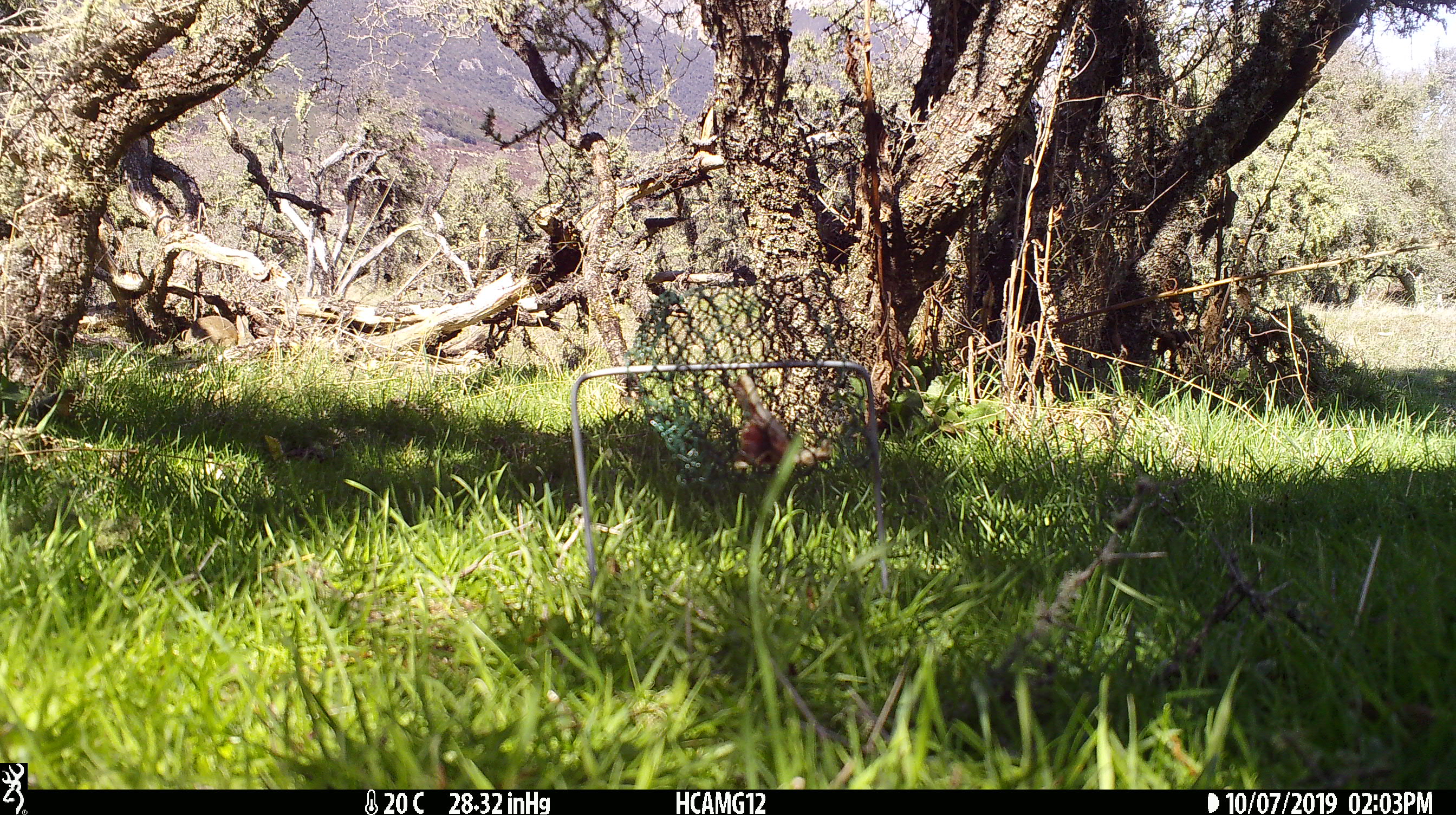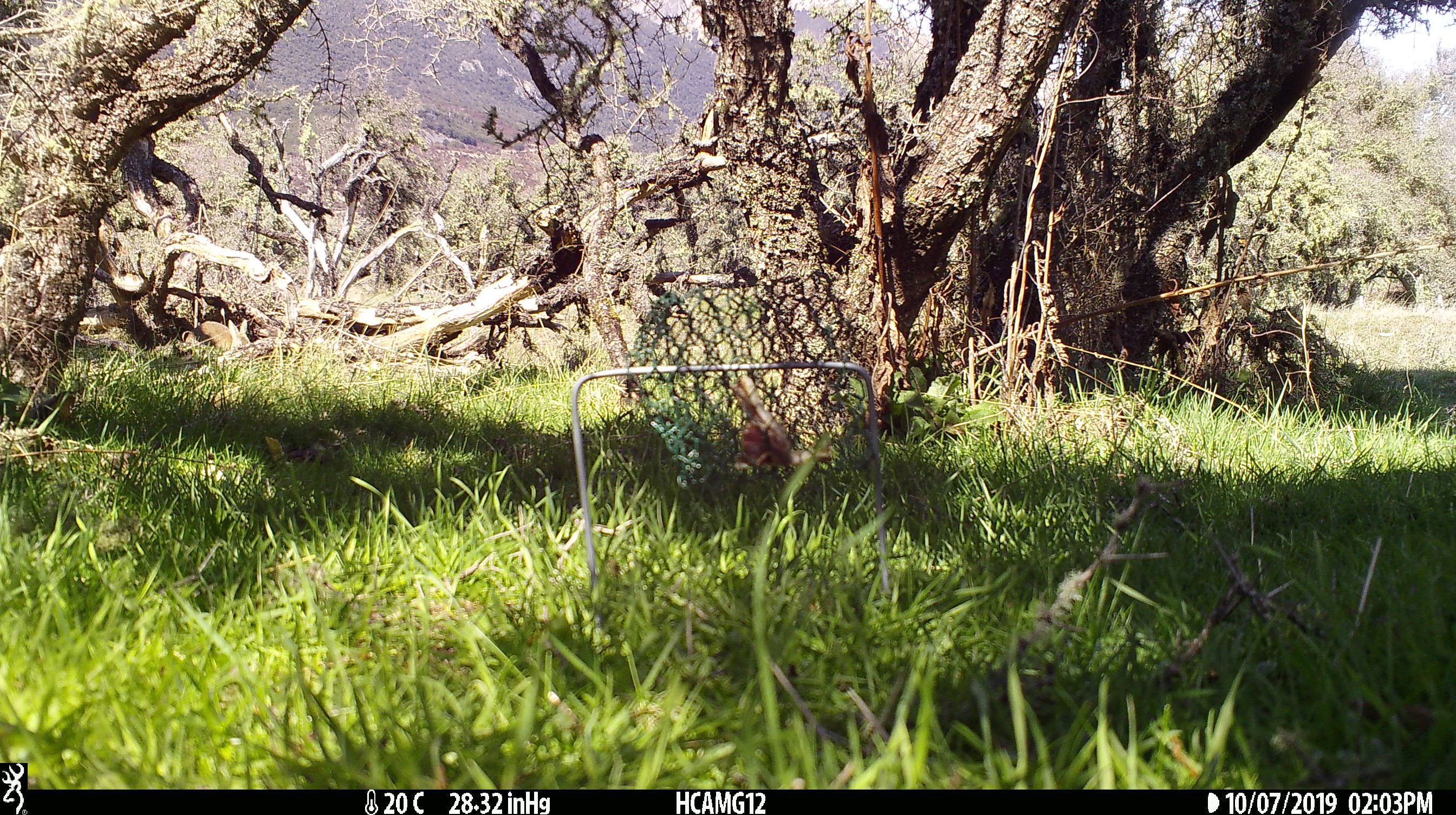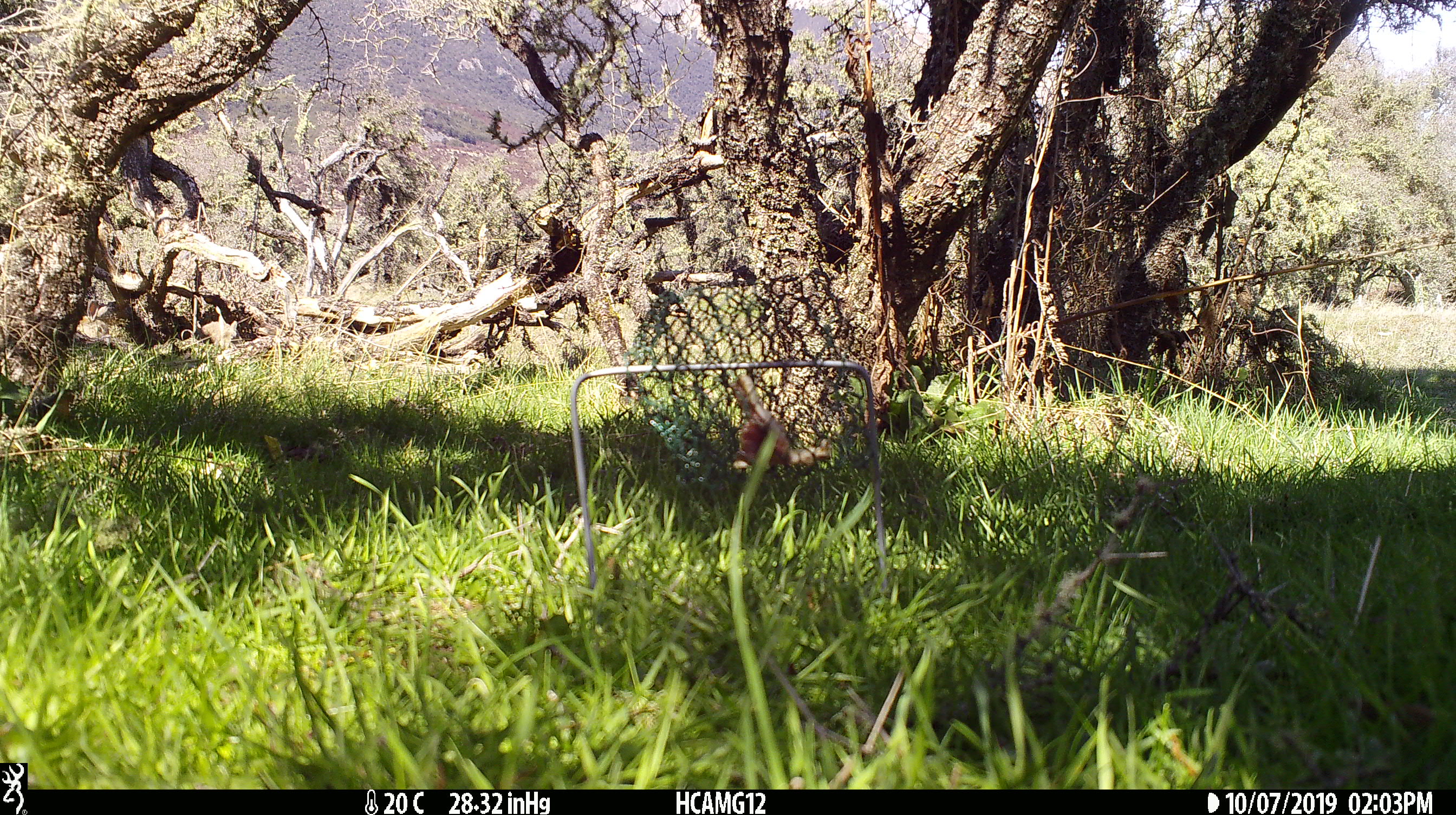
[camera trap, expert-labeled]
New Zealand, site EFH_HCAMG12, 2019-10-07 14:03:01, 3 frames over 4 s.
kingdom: Animalia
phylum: Chordata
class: Mammalia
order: Lagomorpha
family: Leporidae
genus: Oryctolagus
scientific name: Oryctolagus cuniculus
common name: european rabbit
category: rabbit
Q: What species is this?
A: Rabbit (european rabbit) (Oryctolagus cuniculus).